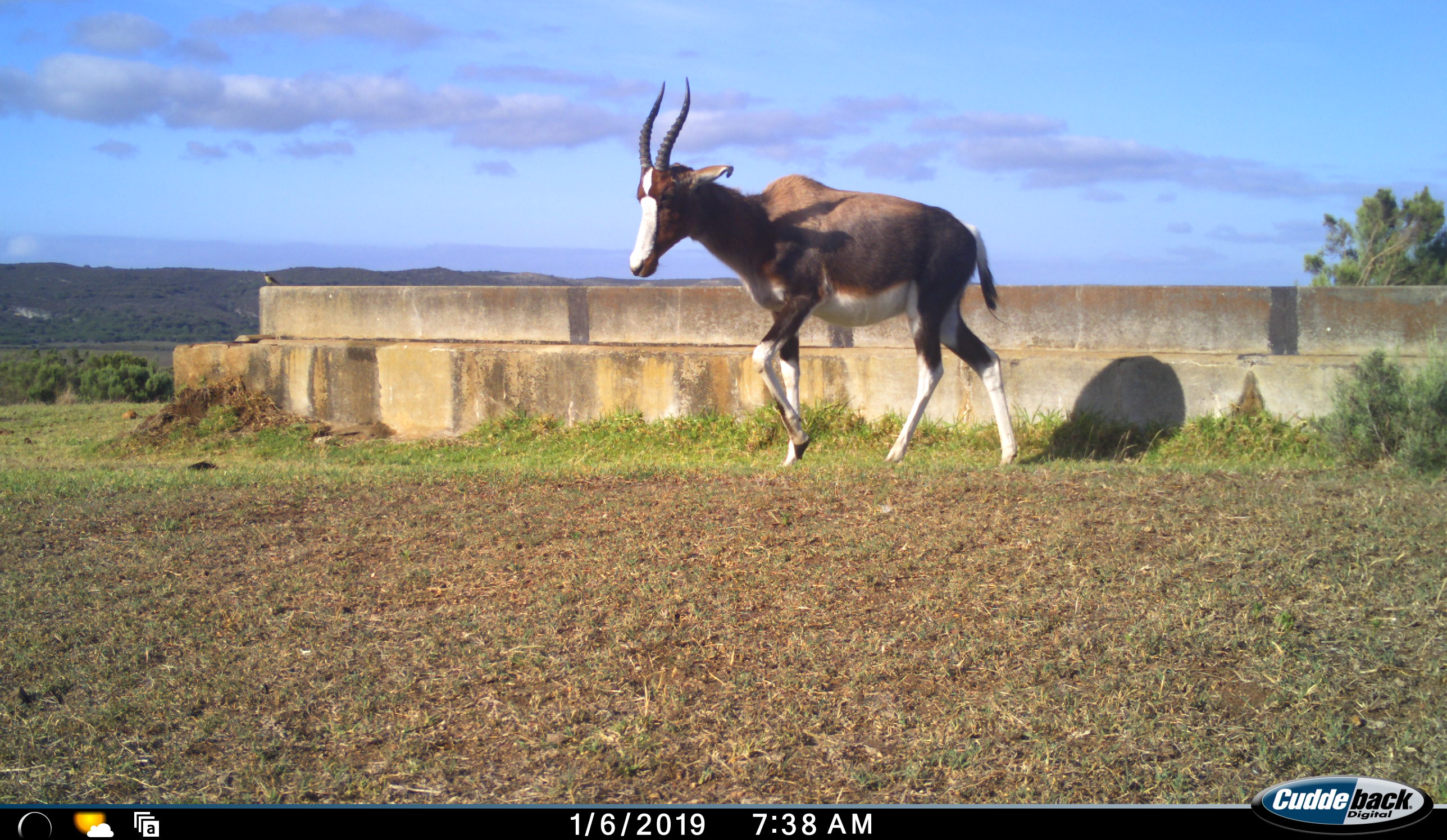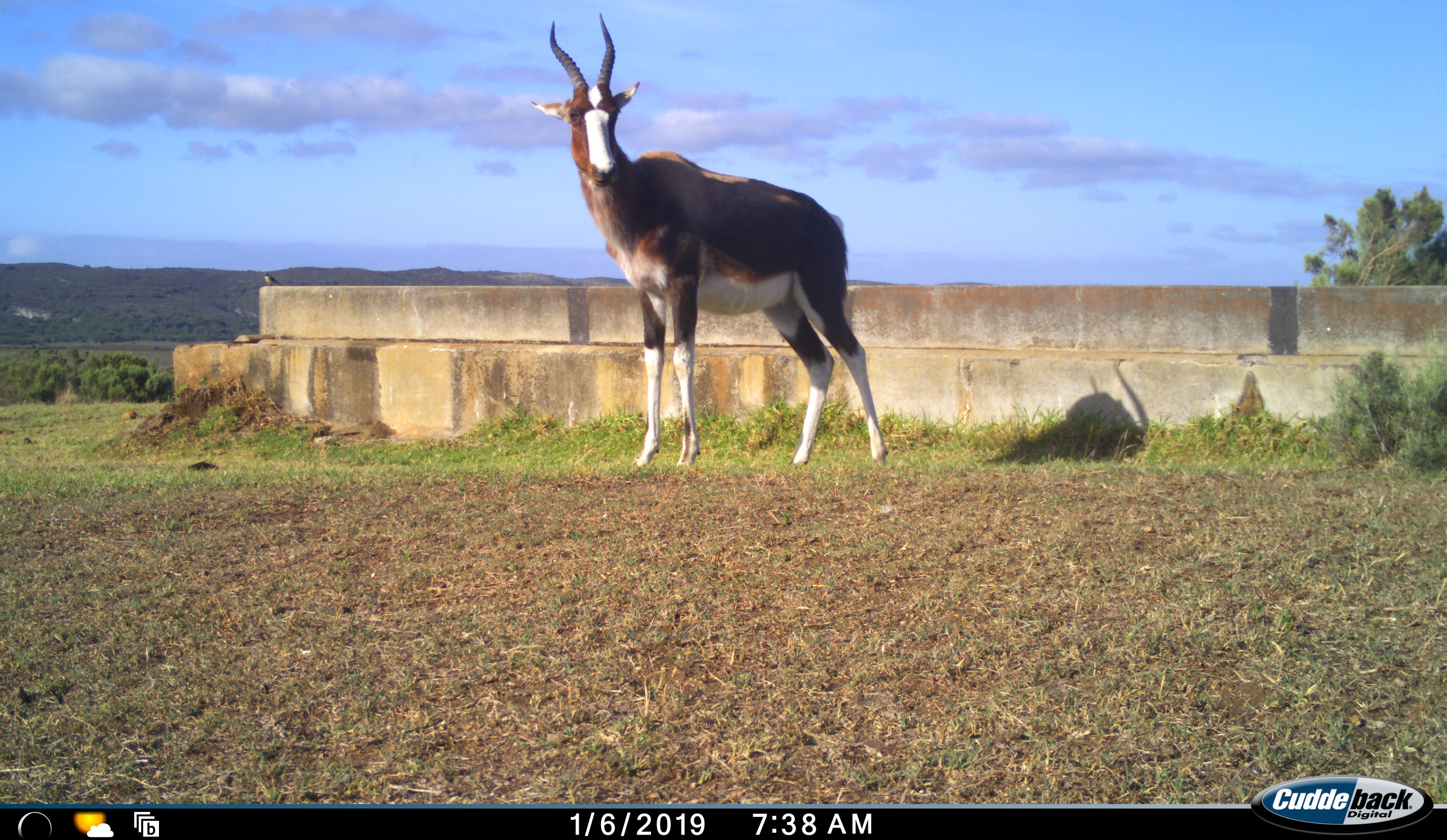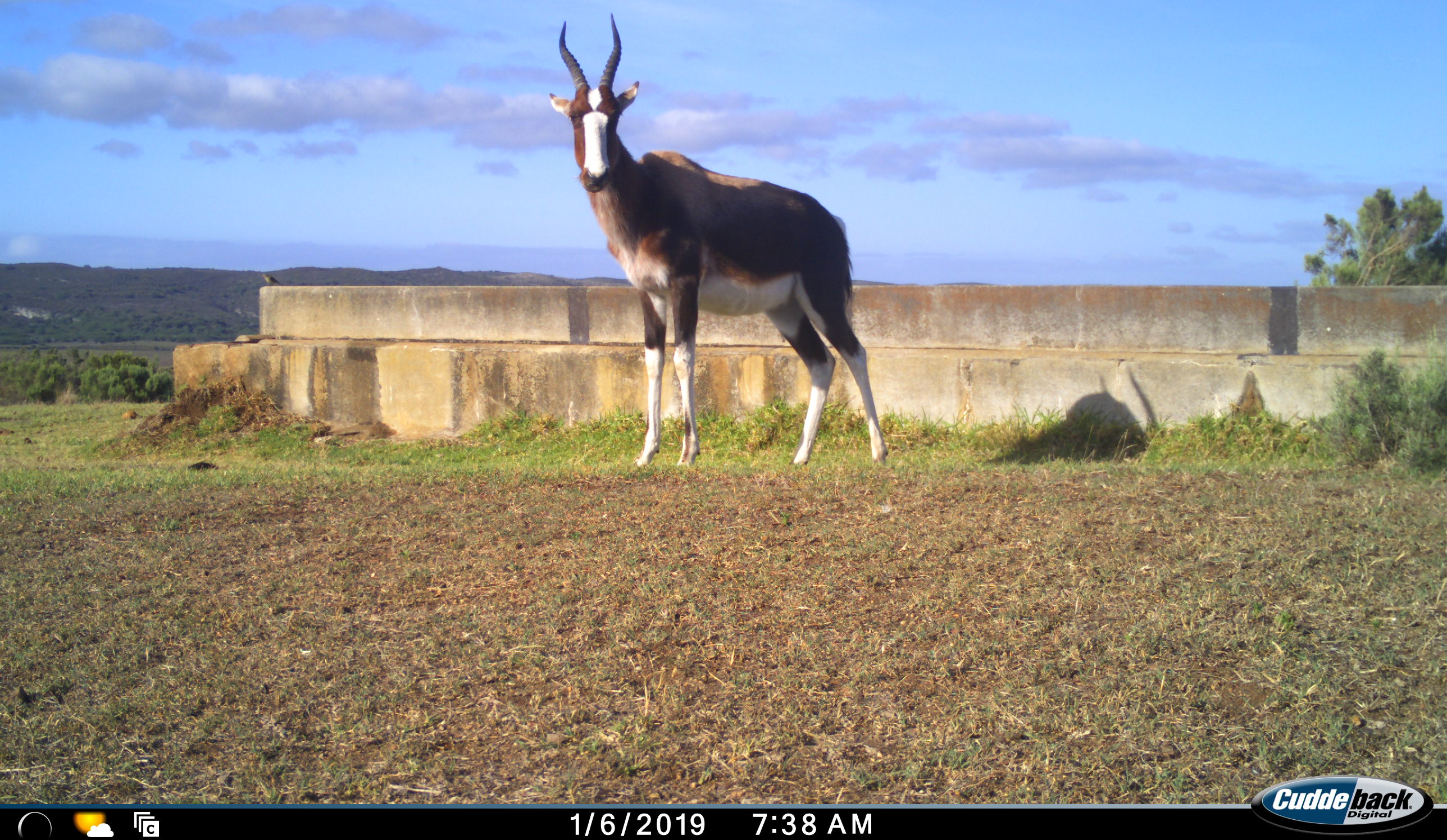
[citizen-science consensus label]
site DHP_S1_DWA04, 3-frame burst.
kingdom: Animalia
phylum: Chordata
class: Mammalia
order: Artiodactyla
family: Bovidae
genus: Damaliscus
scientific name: Damaliscus pygargus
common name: bontebok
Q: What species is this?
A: Bontebok (Damaliscus pygargus).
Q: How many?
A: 1.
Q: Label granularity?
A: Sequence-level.